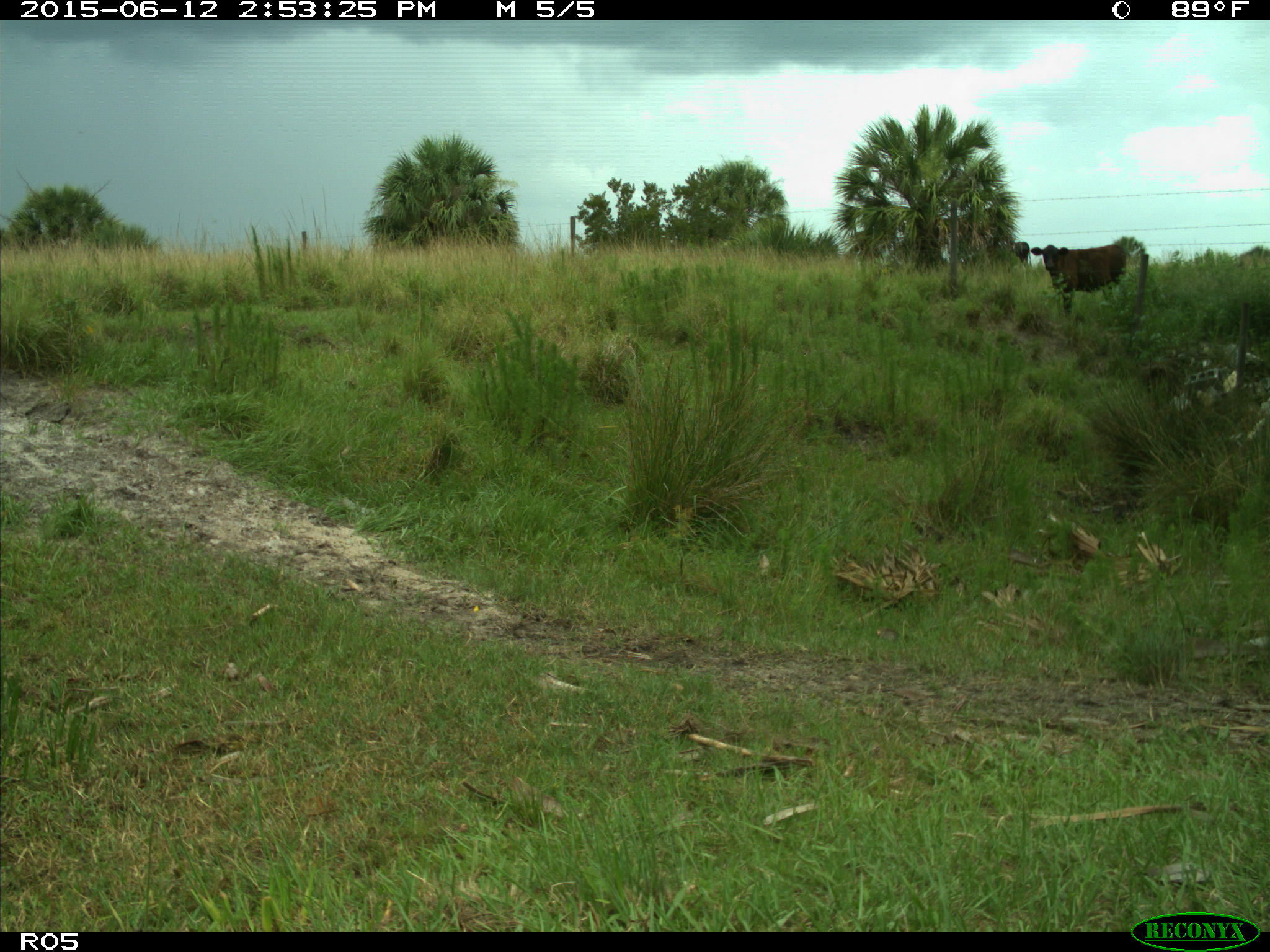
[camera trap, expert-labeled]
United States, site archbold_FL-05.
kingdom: Animalia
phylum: Chordata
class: Mammalia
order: Artiodactyla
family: Bovidae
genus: Bos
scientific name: Bos taurus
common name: domestic cow